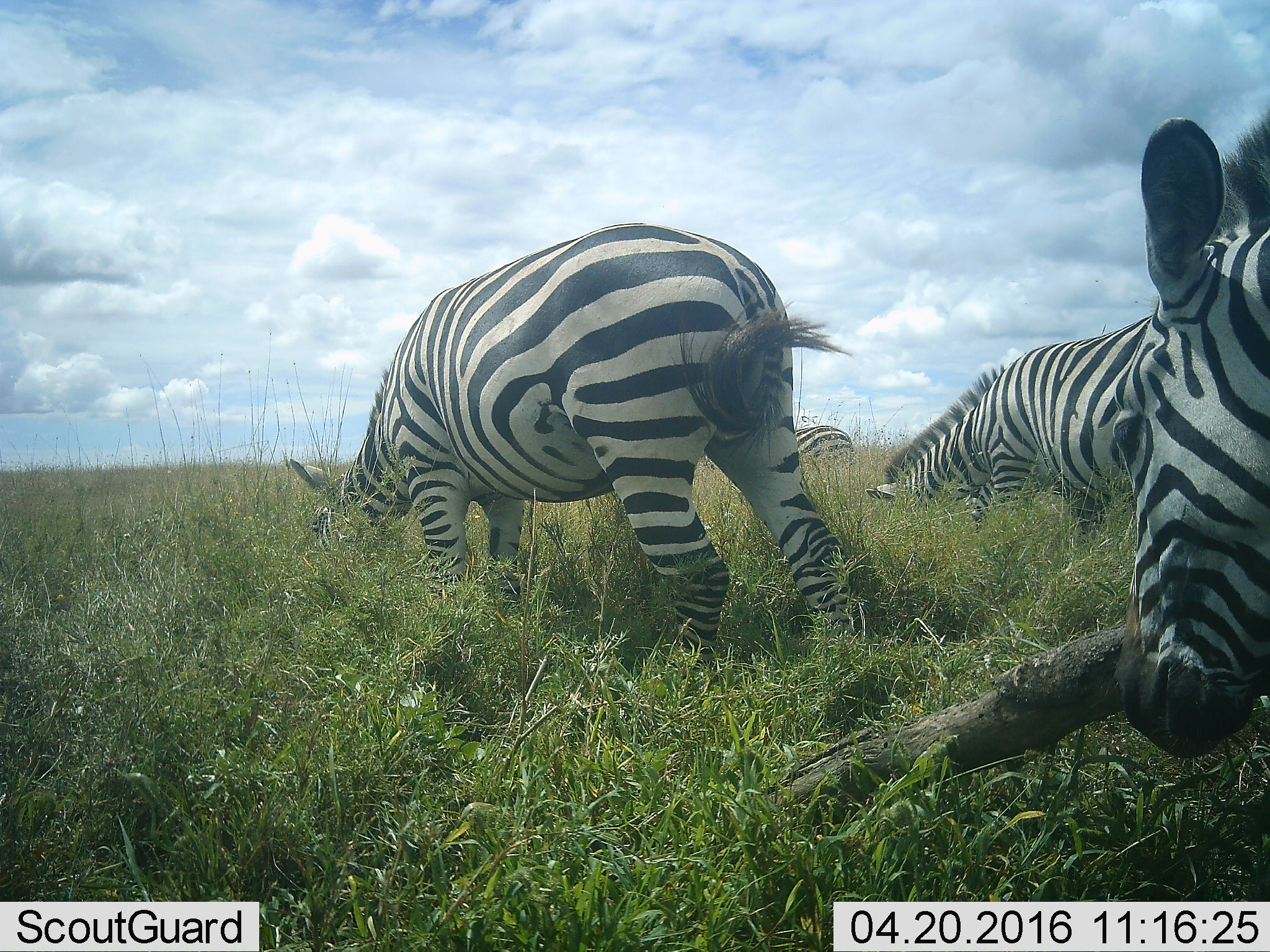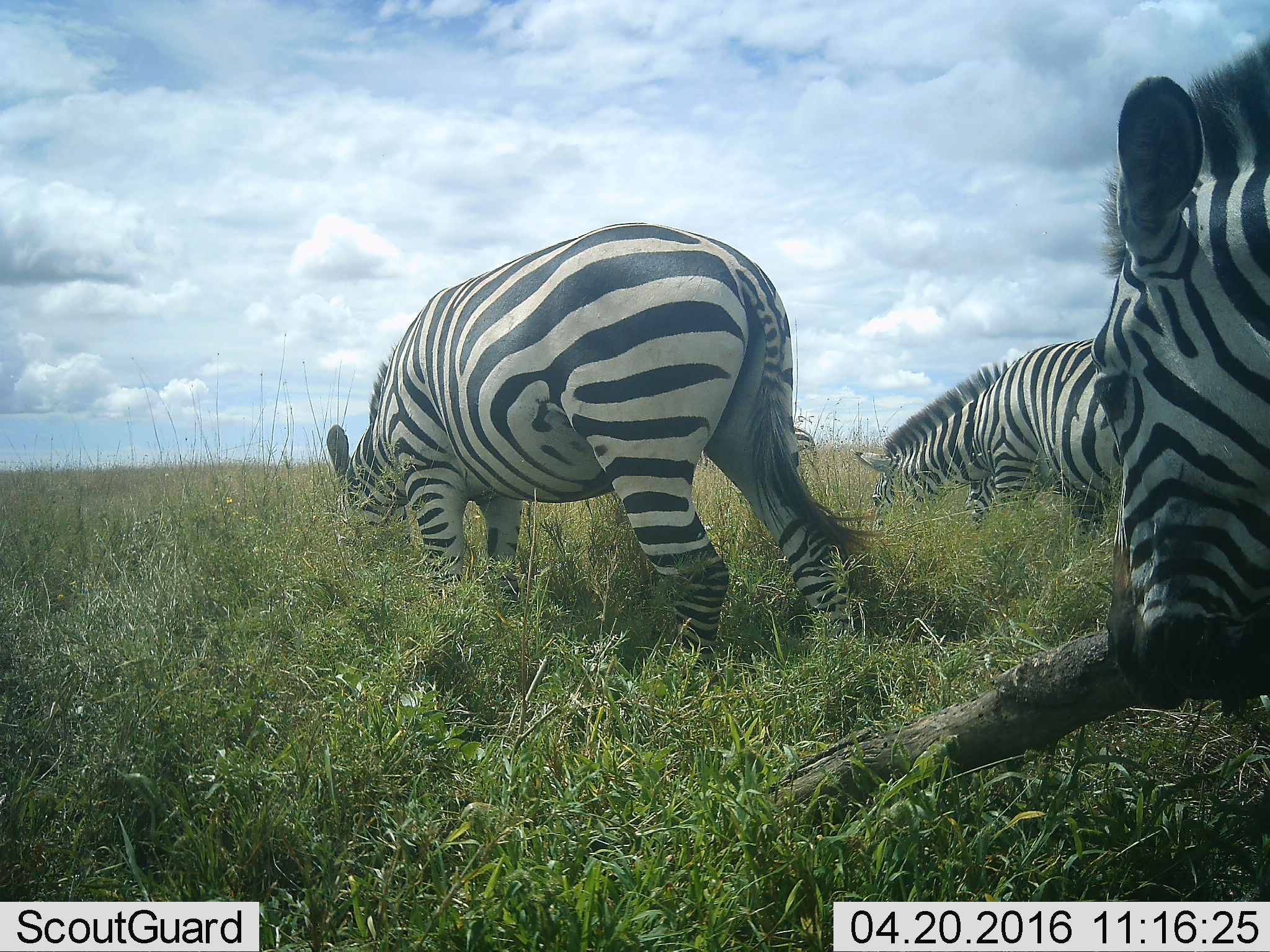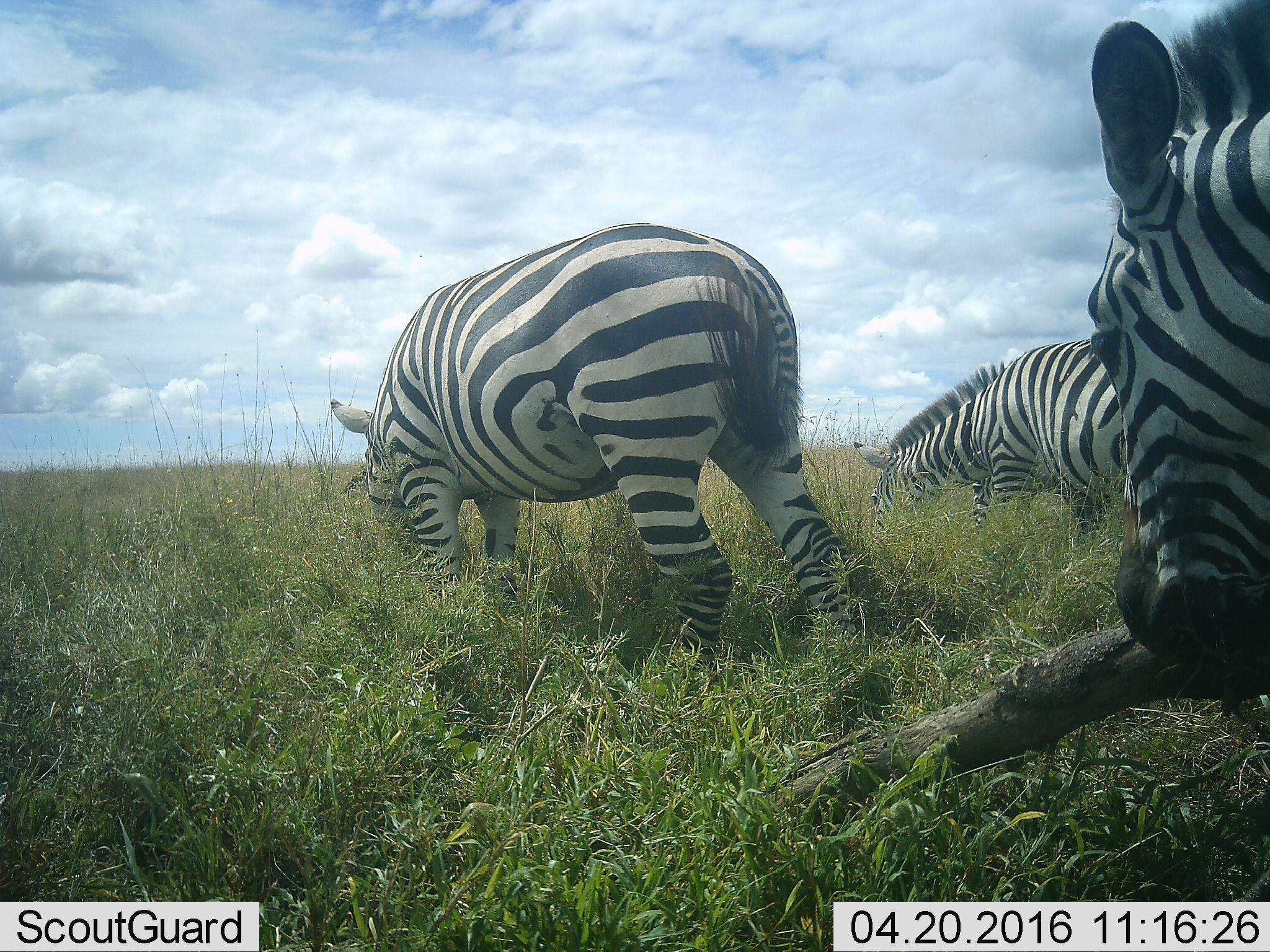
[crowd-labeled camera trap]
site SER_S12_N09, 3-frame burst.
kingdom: Animalia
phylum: Chordata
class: Mammalia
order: Perissodactyla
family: Equidae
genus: Equus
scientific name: Equus quagga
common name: plains zebra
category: zebraplains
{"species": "zebraplains (plains zebra) (Equus quagga)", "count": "4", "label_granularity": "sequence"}